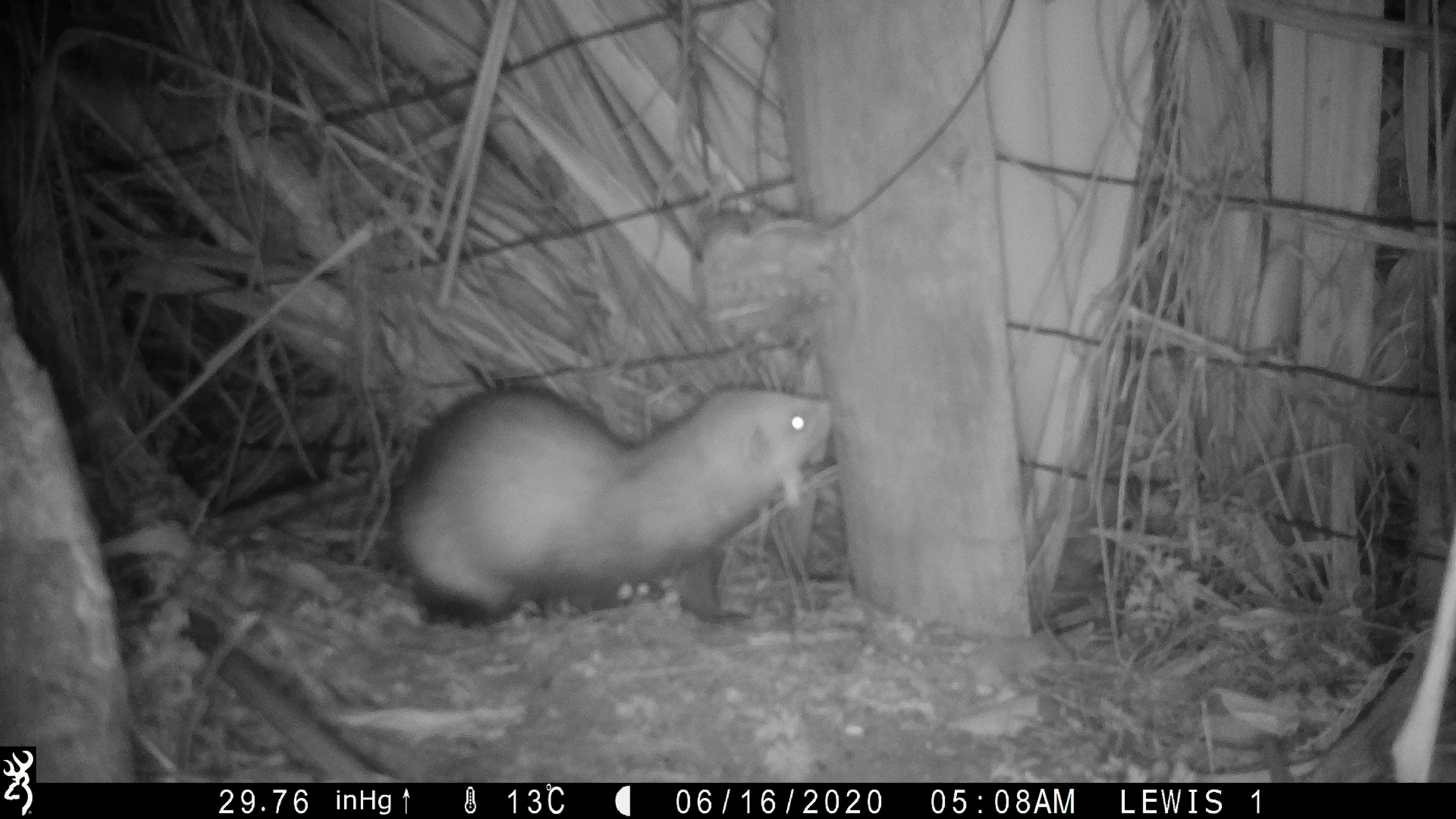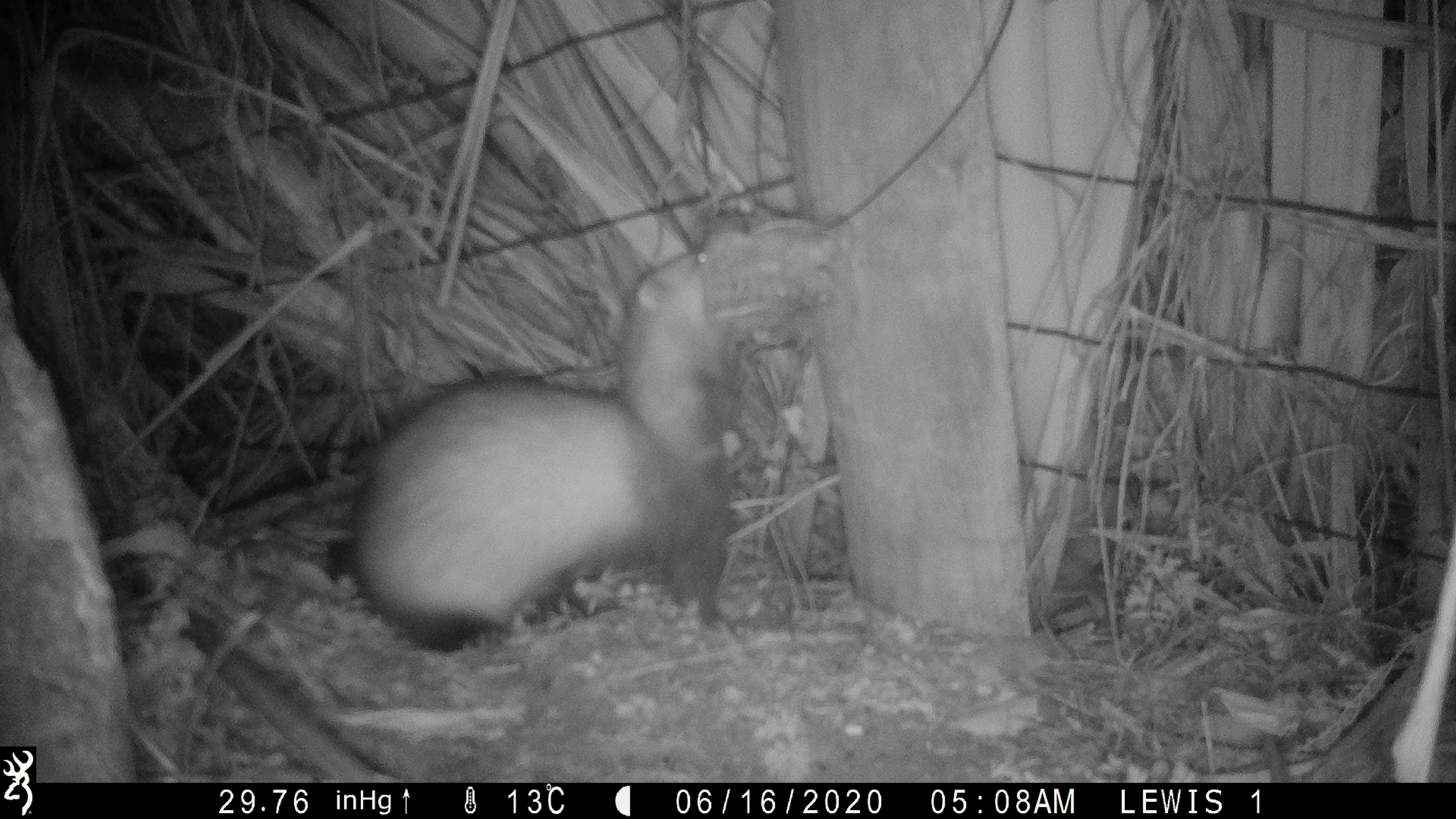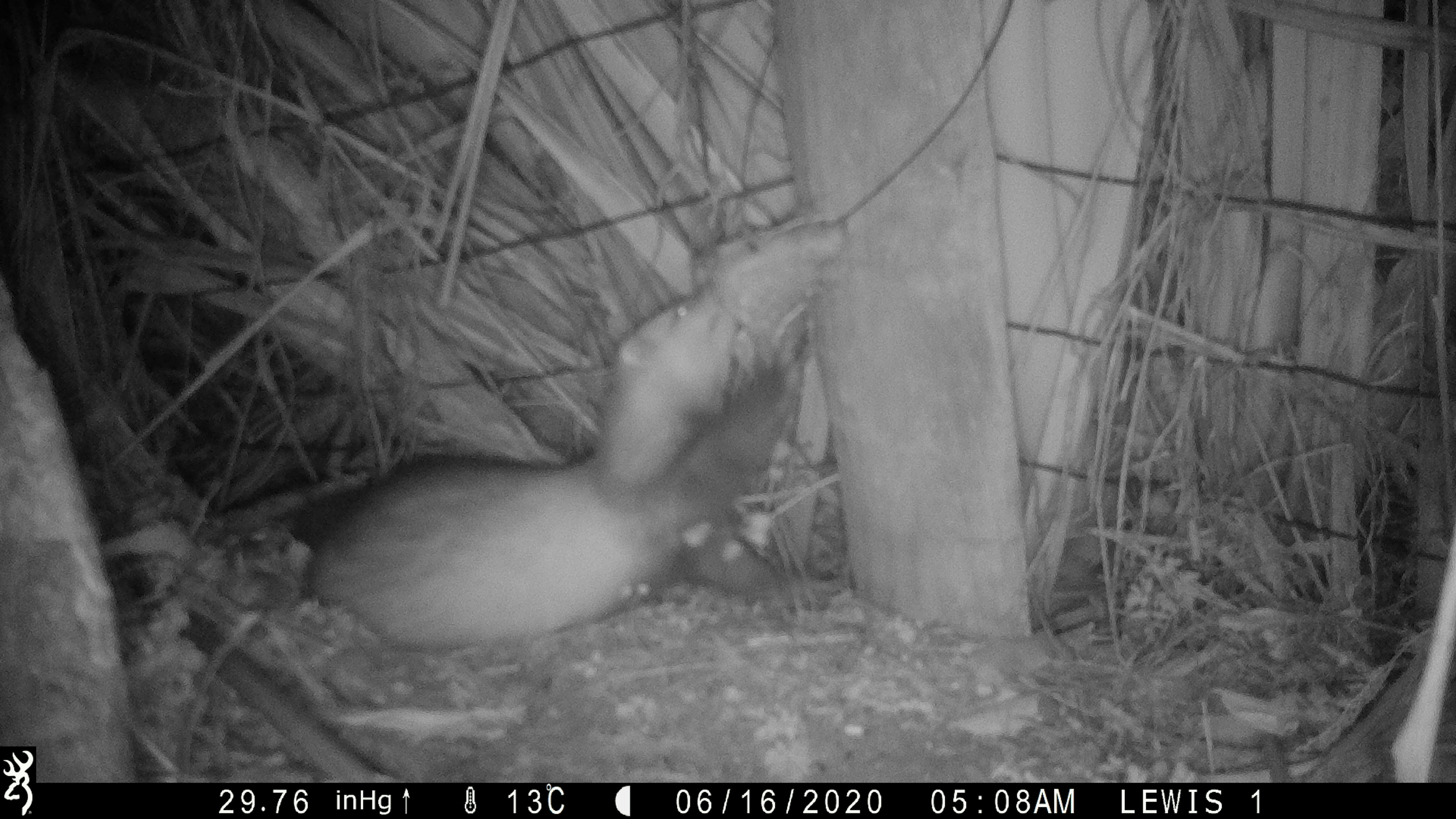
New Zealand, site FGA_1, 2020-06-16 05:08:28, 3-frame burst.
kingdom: Animalia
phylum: Chordata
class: Mammalia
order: Carnivora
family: Mustelidae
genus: Mustela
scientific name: Mustela furo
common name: ferret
Ferret (Mustela furo).